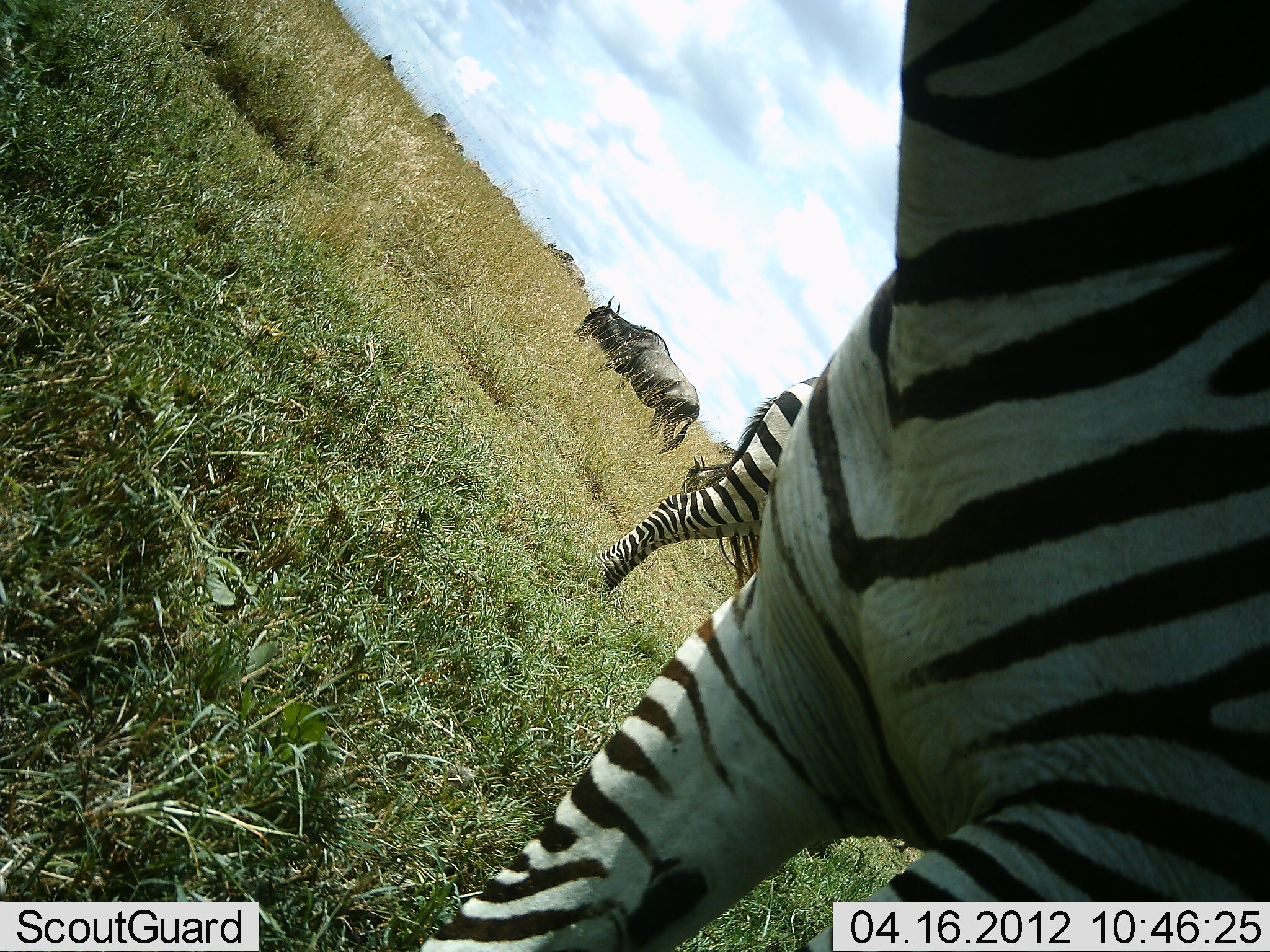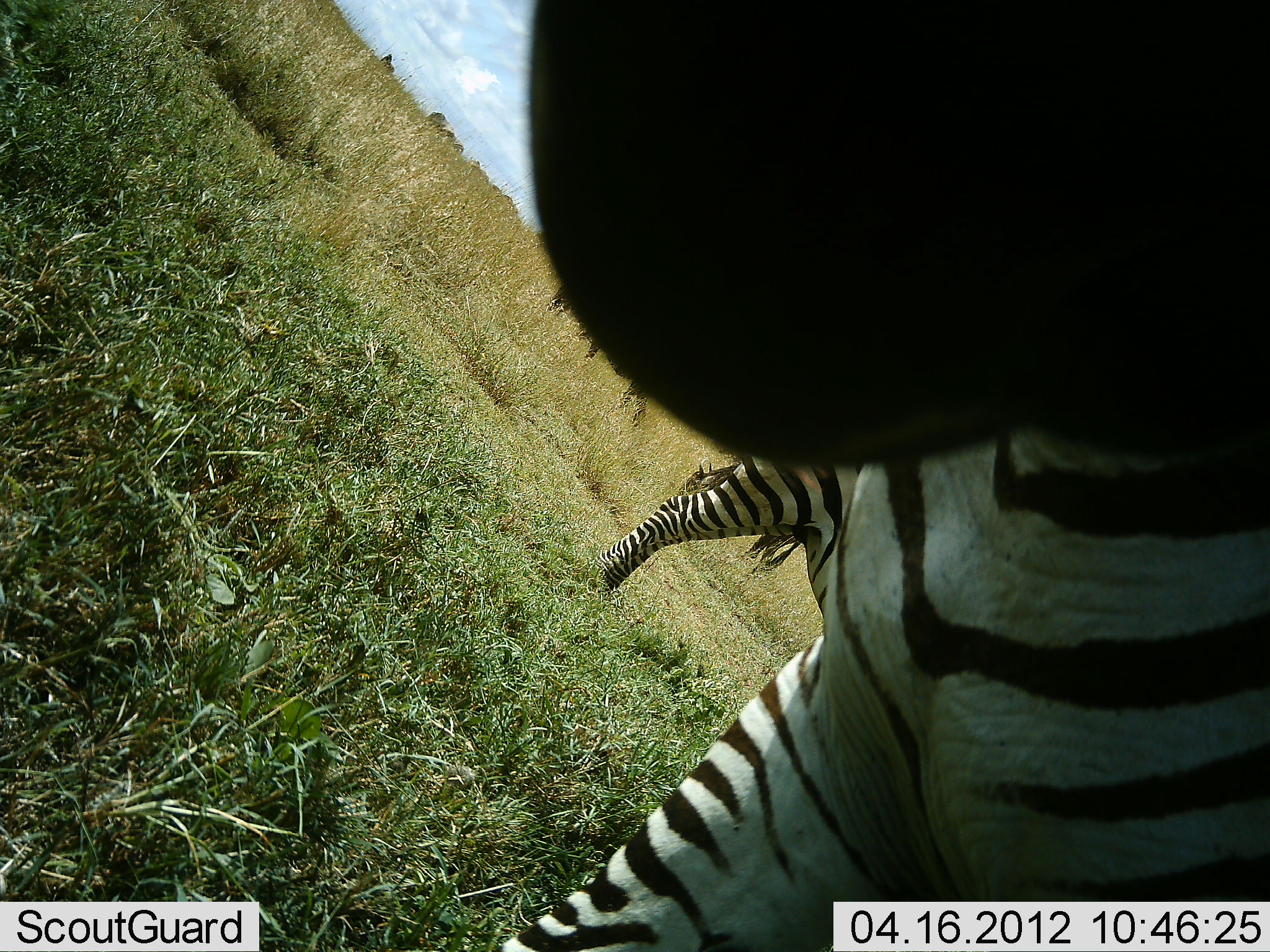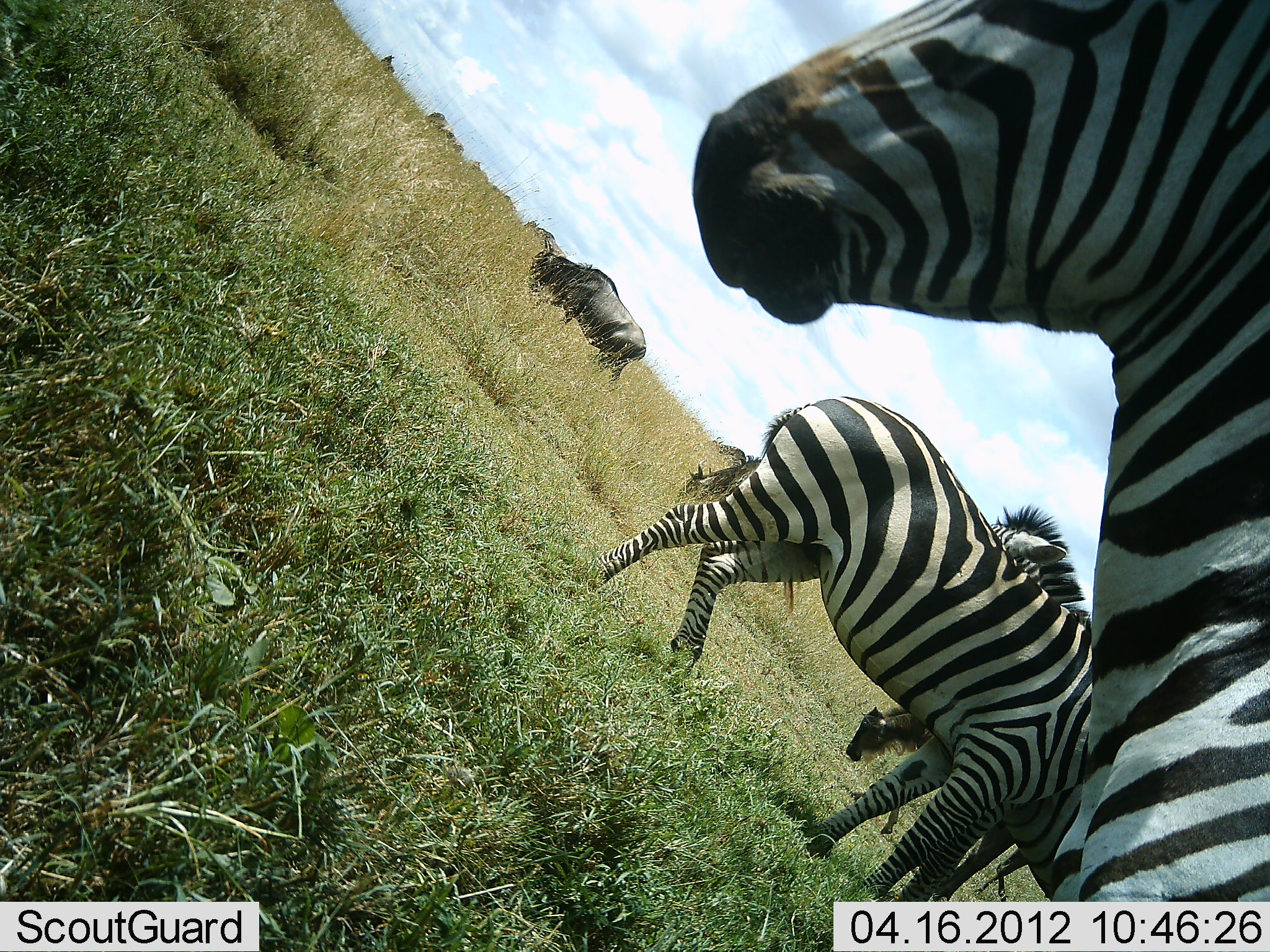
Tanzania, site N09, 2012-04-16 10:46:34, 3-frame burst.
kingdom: Animalia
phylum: Chordata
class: Mammalia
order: Artiodactyla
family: Bovidae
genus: Connochaetes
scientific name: Connochaetes taurinus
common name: blue wildebeest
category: wildebeest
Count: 6.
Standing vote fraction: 19%.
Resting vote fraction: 0%.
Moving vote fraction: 25%.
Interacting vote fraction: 0%.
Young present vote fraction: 6%.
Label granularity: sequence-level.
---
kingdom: Animalia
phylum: Chordata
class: Mammalia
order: Perissodactyla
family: Equidae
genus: Equus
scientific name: Equus quagga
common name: plains zebra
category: zebra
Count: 3.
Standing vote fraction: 95%.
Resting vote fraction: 5%.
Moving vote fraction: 15%.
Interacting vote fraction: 10%.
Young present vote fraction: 0%.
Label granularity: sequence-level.